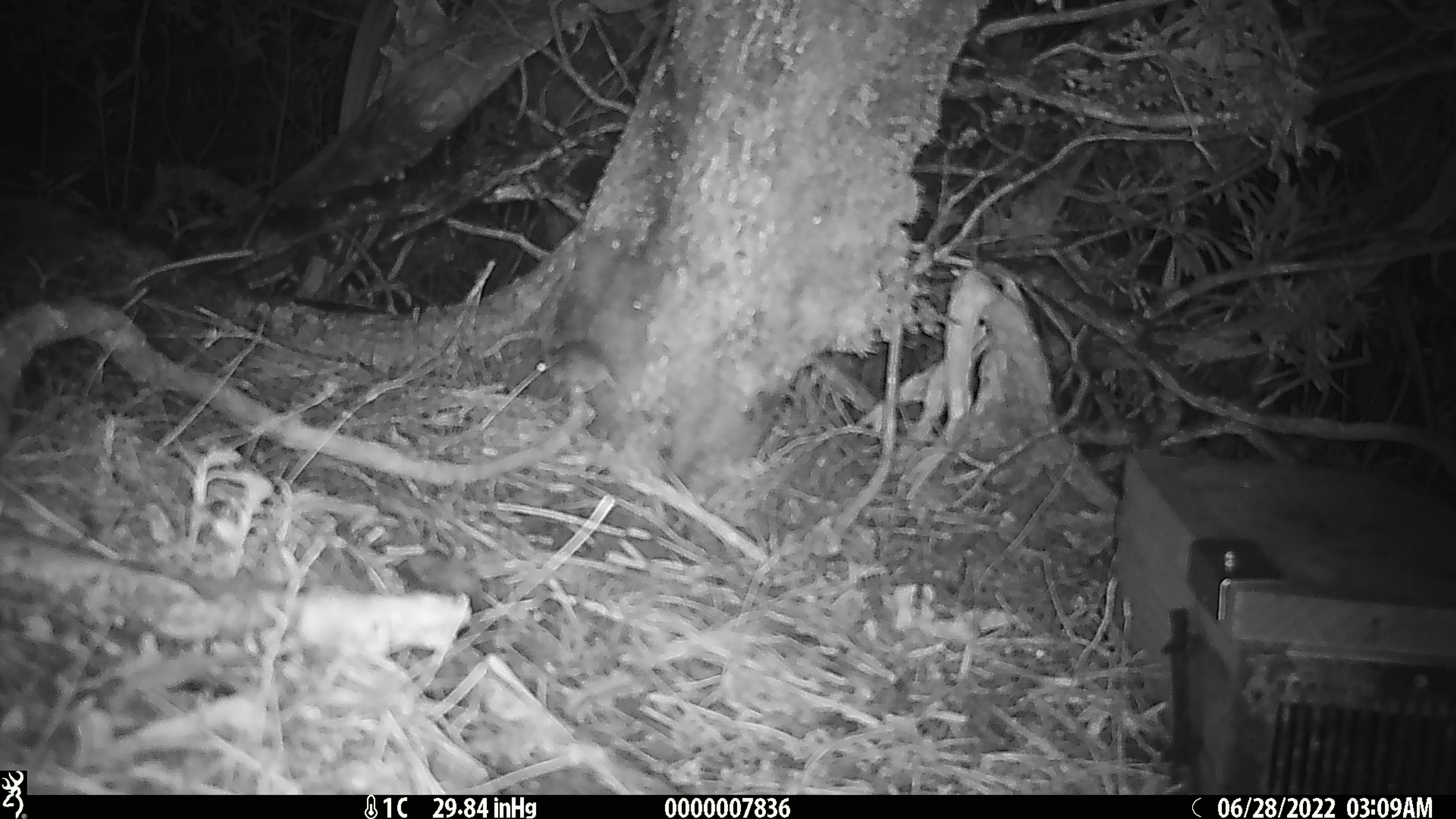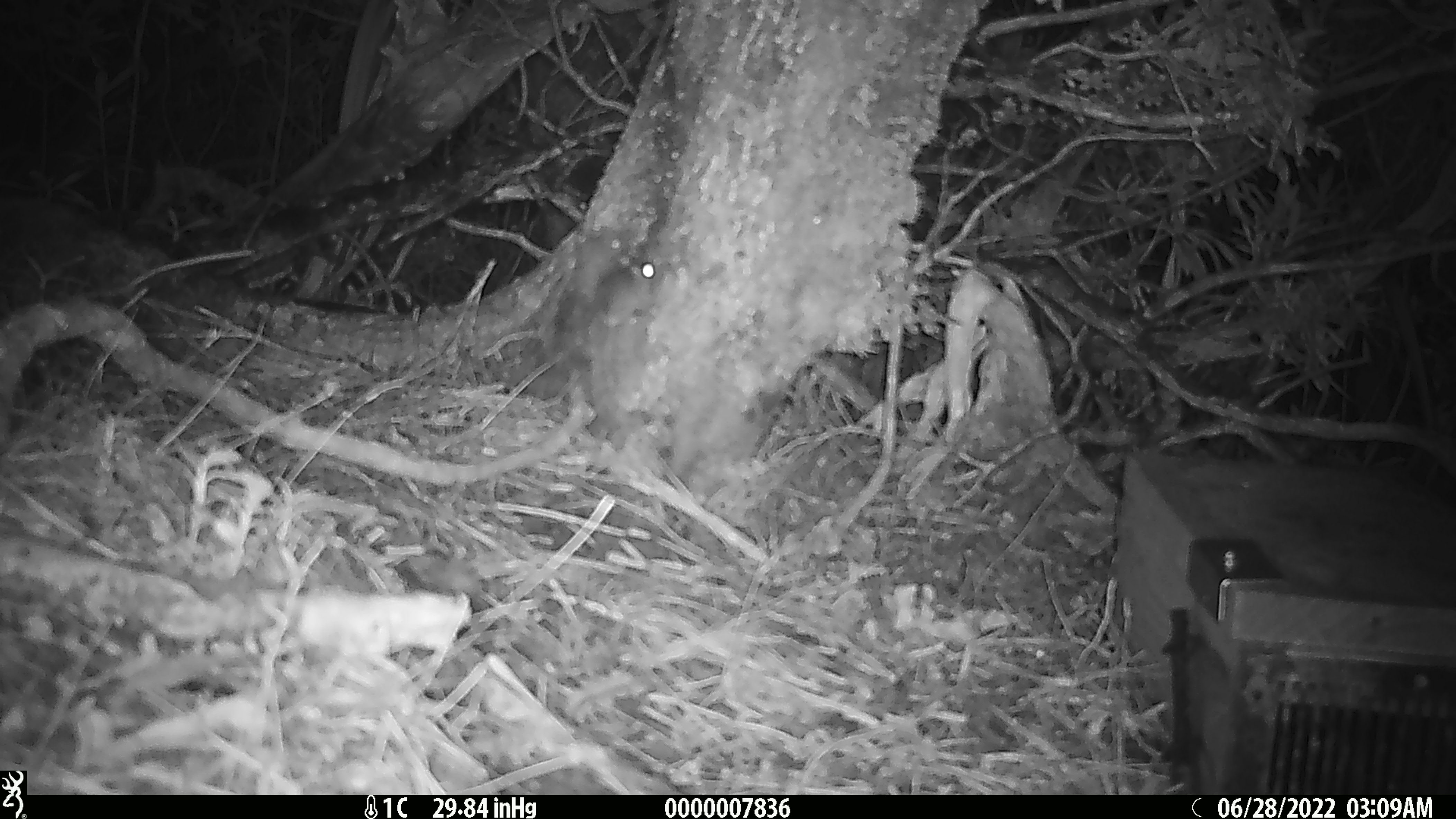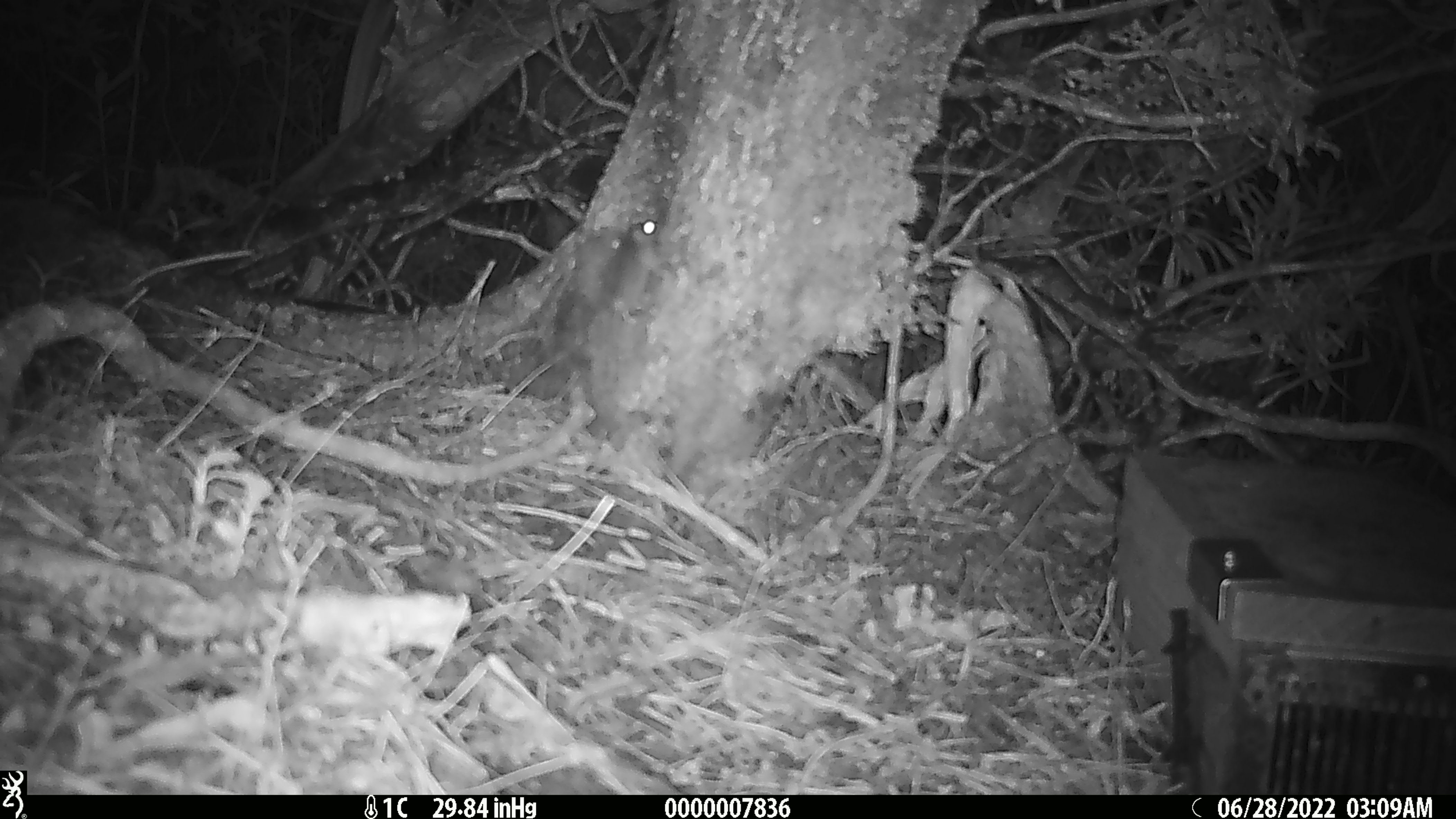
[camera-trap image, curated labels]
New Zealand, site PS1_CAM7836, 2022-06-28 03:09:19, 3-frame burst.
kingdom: Animalia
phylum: Chordata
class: Mammalia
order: Rodentia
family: Muridae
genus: Mus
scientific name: Mus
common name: mouse